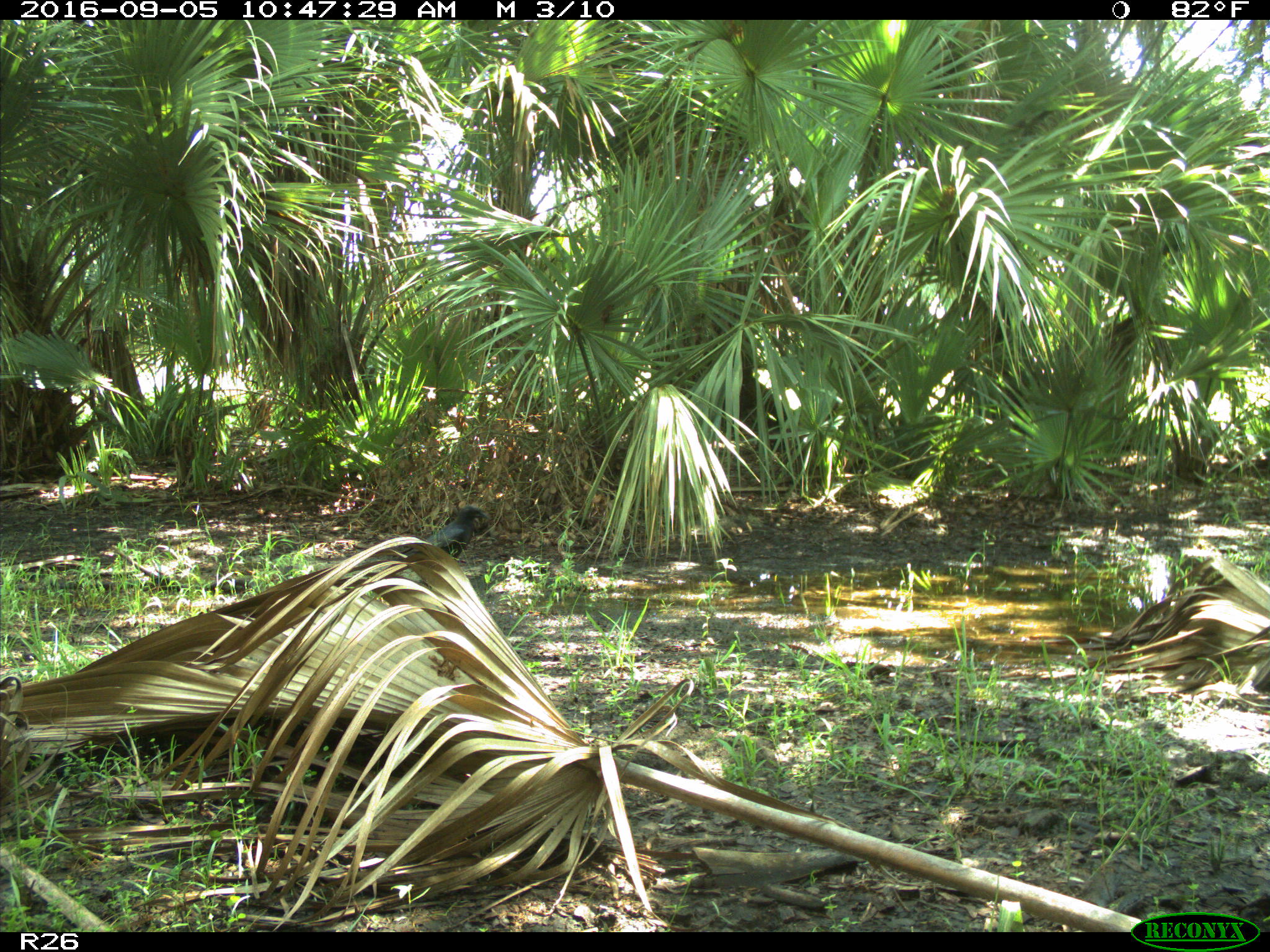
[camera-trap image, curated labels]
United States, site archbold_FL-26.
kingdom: Animalia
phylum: Chordata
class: Aves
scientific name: Aves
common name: birds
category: unidentified bird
Unidentified bird (birds) (Aves).